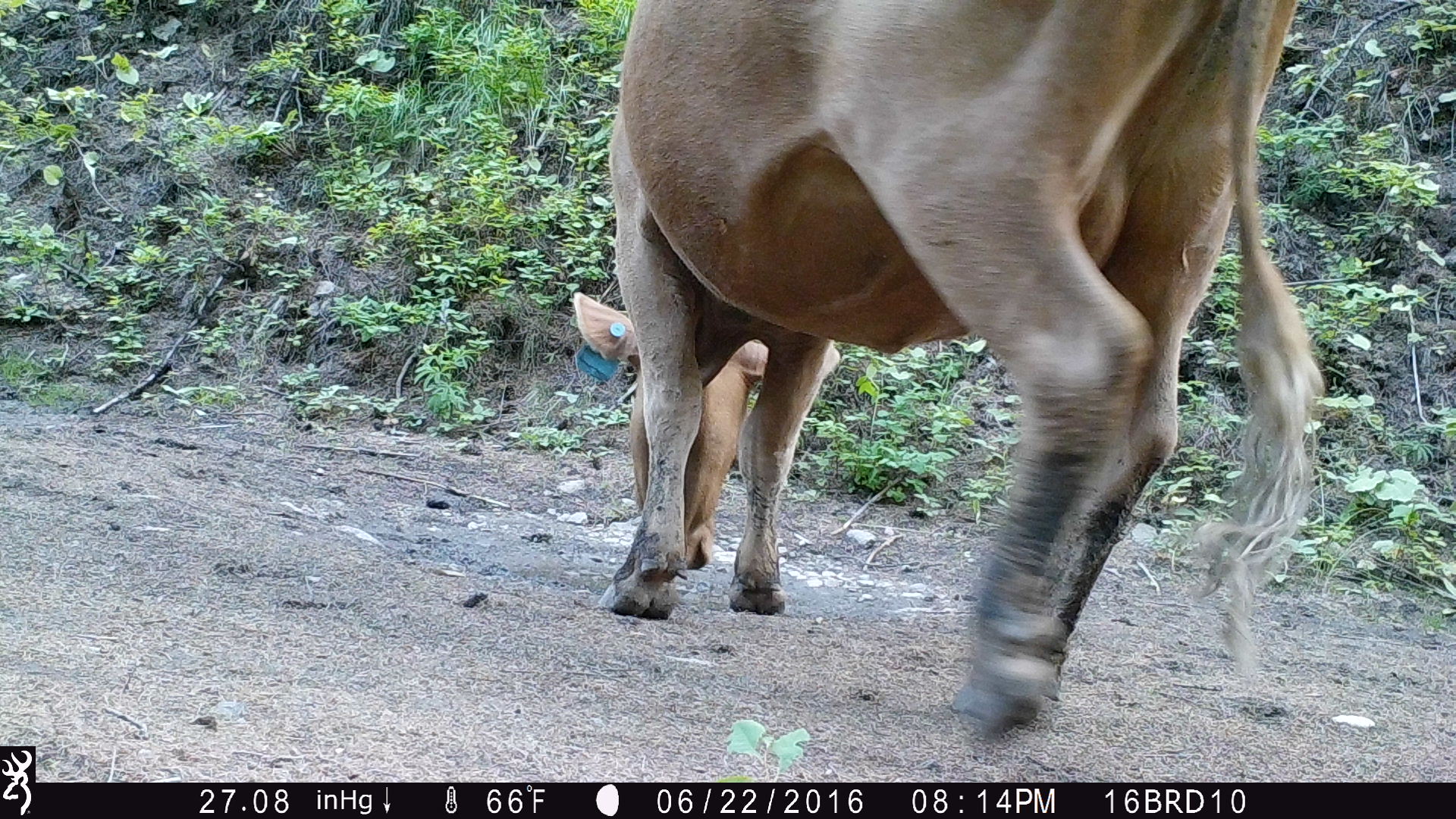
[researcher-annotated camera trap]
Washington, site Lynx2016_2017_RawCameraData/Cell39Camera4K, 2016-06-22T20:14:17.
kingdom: Animalia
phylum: Chordata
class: Mammalia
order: Artiodactyla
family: Bovidae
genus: Bos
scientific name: Bos taurus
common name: domestic cattle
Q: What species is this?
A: Domestic cattle (Bos taurus).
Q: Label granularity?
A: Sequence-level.